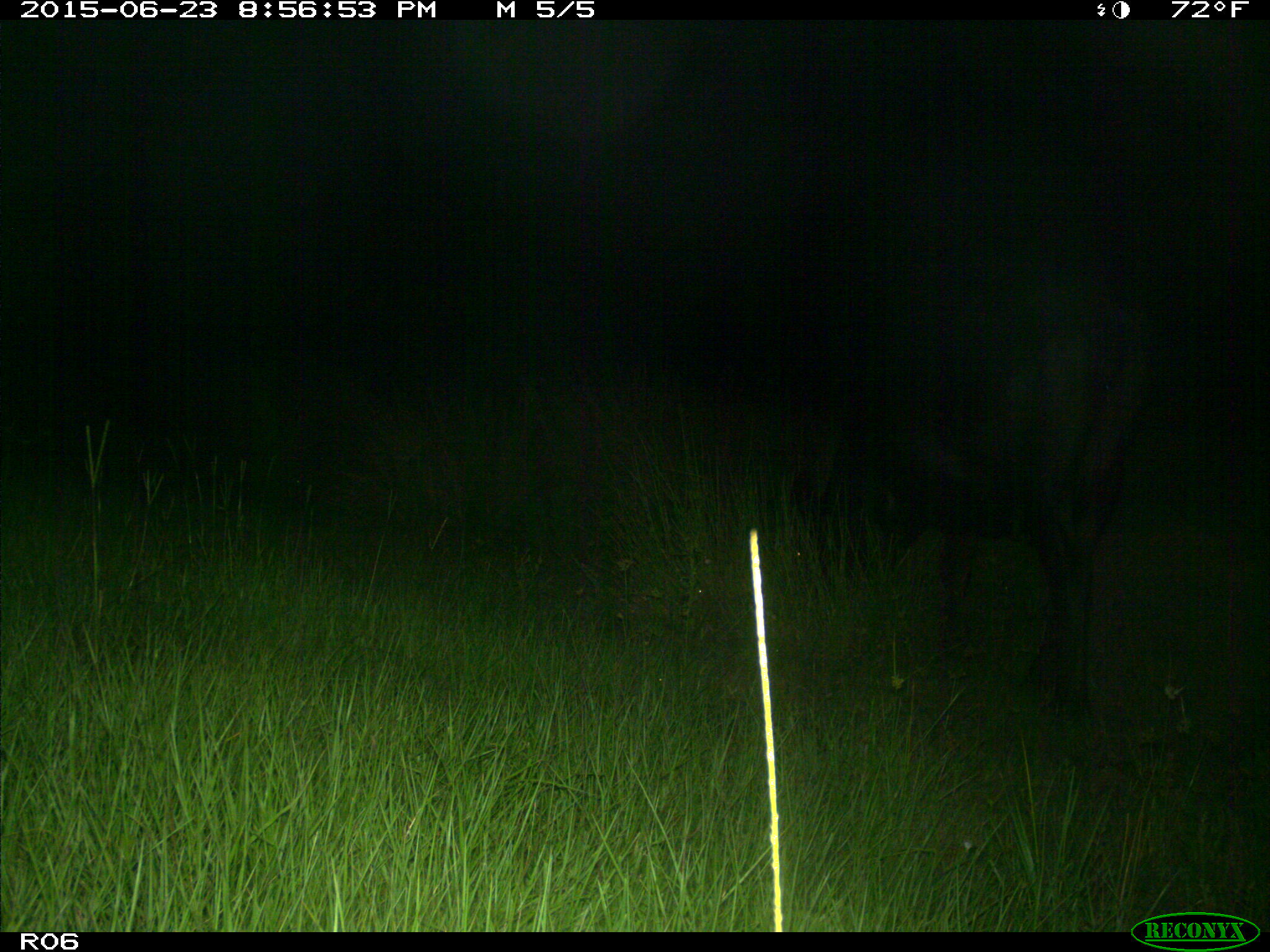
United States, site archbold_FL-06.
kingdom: Animalia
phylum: Chordata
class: Mammalia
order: Artiodactyla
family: Bovidae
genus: Bos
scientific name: Bos taurus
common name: domestic cow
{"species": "Bos taurus (domestic cow)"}